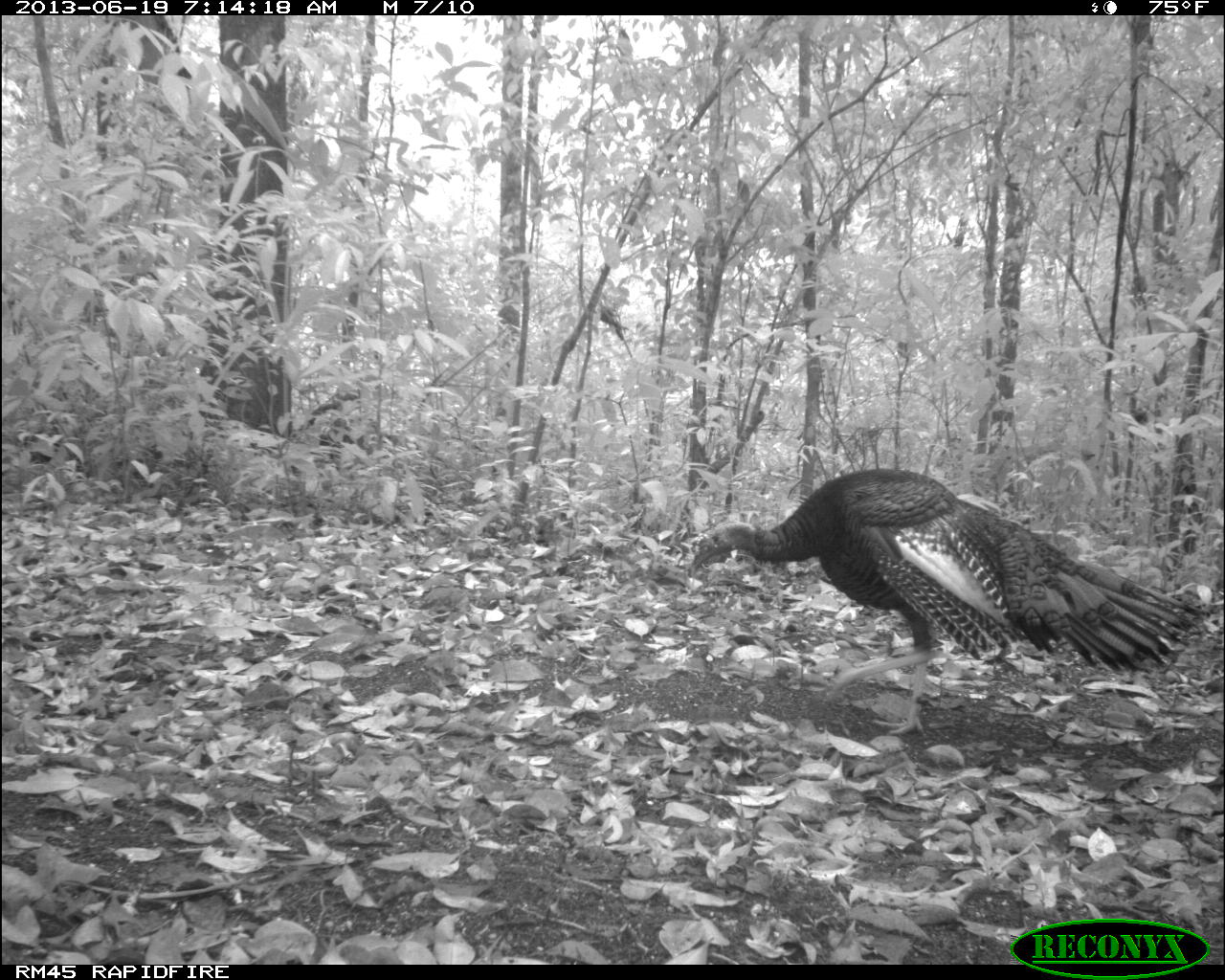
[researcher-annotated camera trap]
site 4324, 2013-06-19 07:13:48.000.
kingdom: Animalia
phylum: Chordata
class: Aves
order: Galliformes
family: Phasianidae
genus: Meleagris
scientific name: Meleagris ocellata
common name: ocellated turkey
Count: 1.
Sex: female.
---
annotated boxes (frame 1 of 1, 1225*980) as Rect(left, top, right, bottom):
meleagris ocellata: Rect(690, 467, 1209, 737)